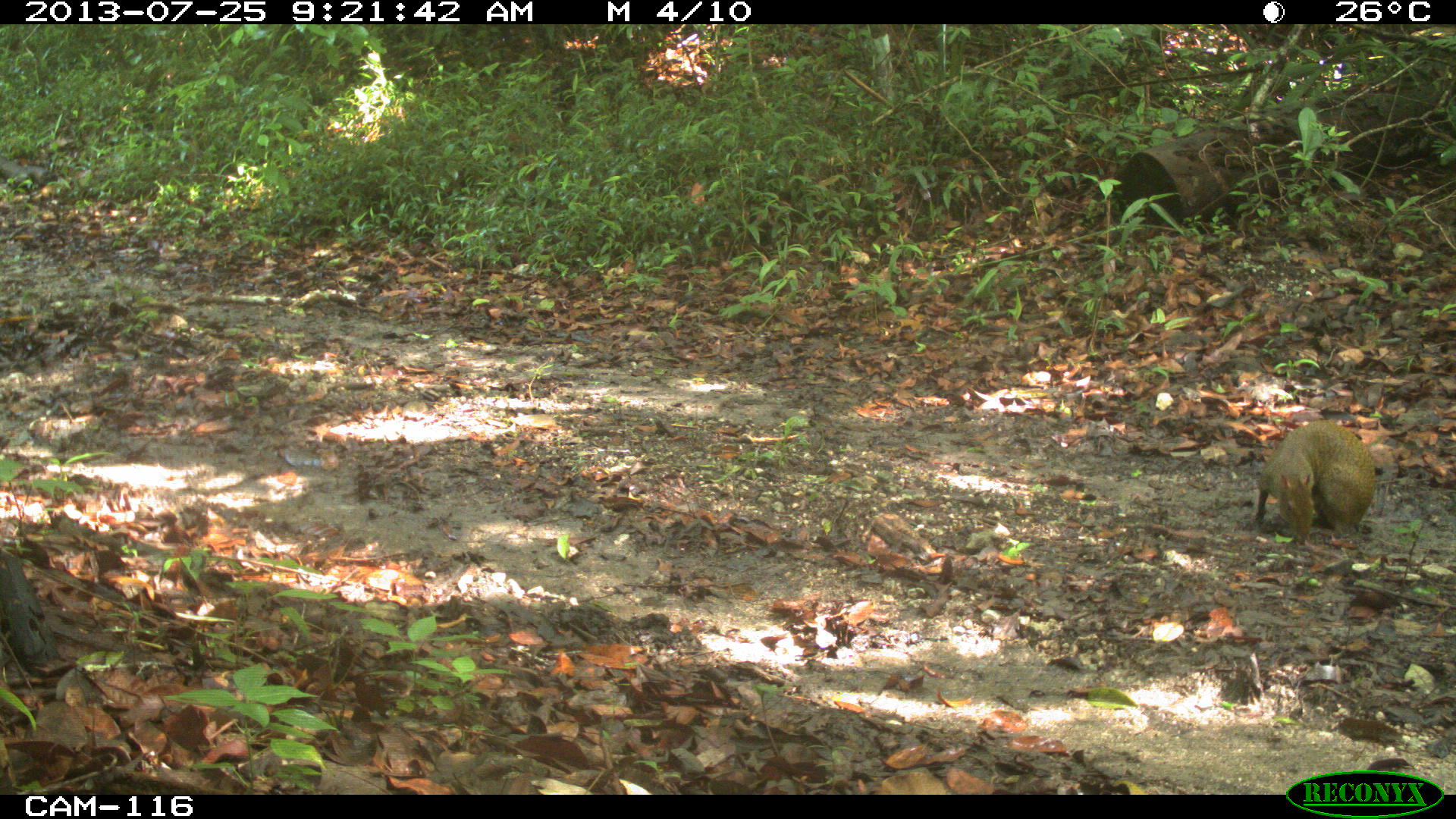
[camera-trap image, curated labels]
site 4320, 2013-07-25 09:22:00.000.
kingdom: Animalia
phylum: Chordata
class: Mammalia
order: Rodentia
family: Dasyproctidae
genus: Dasyprocta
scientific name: Dasyprocta punctata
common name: central american agouti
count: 1